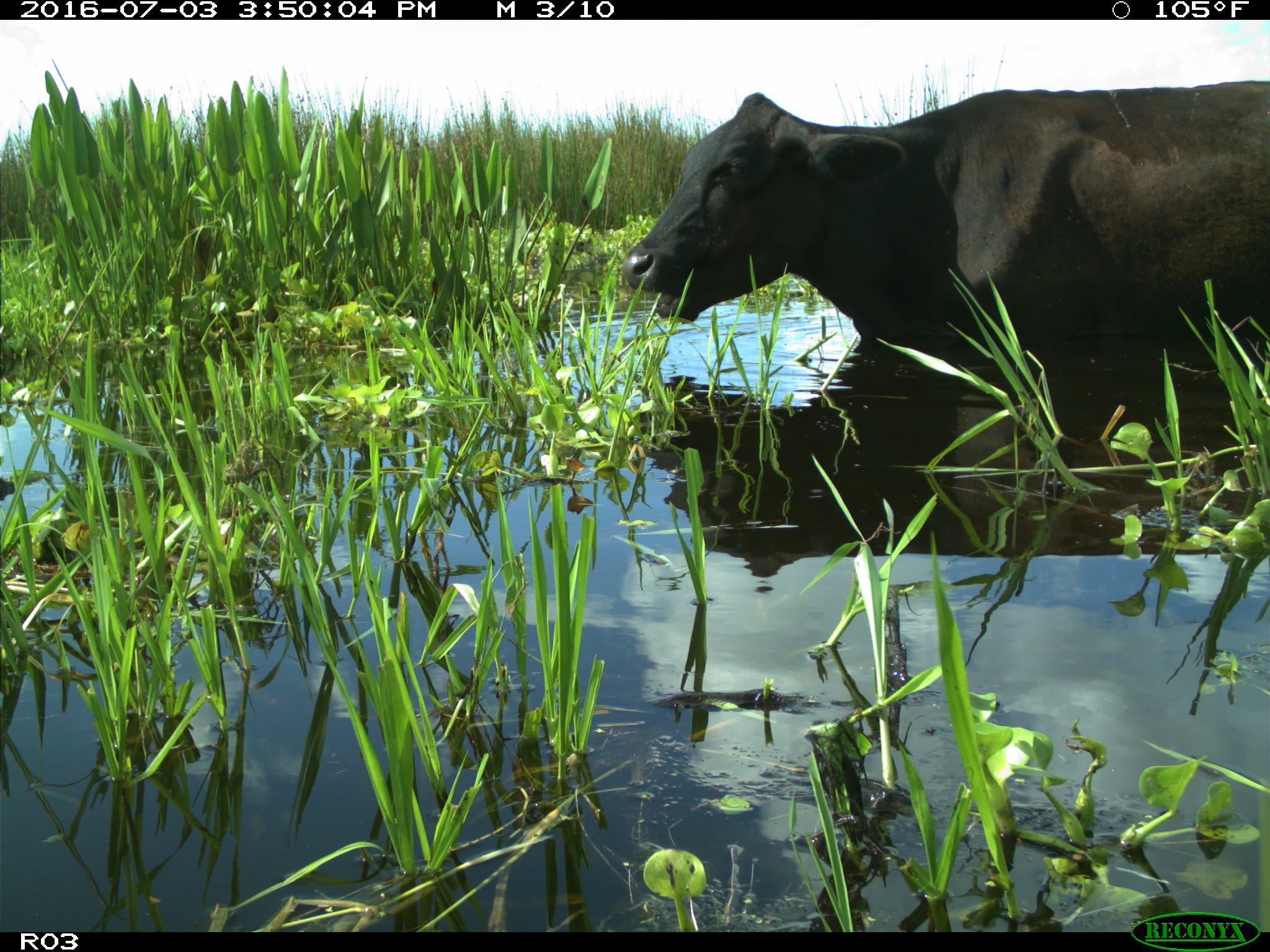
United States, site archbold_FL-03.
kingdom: Animalia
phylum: Chordata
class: Mammalia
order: Artiodactyla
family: Bovidae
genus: Bos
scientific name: Bos taurus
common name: domestic cow